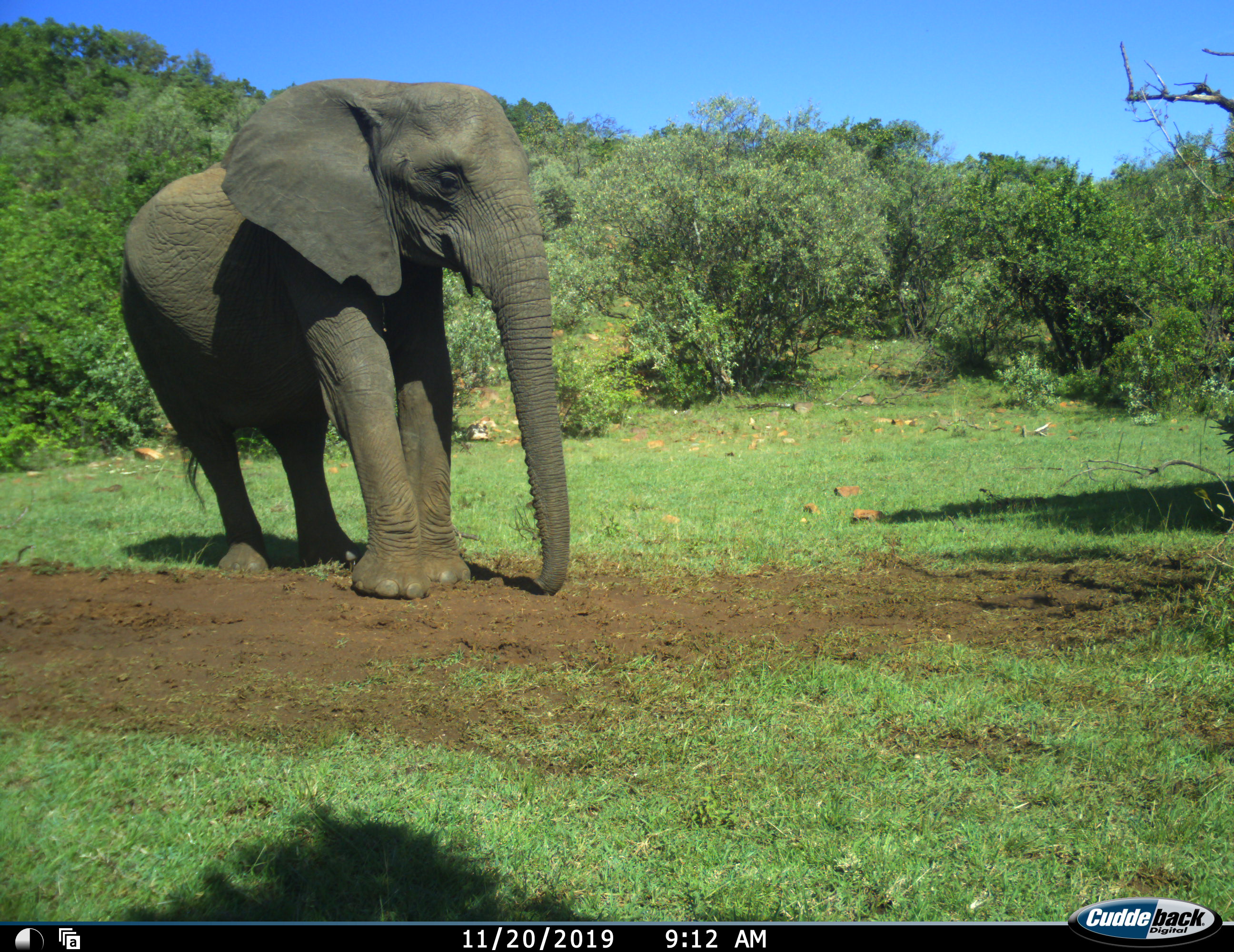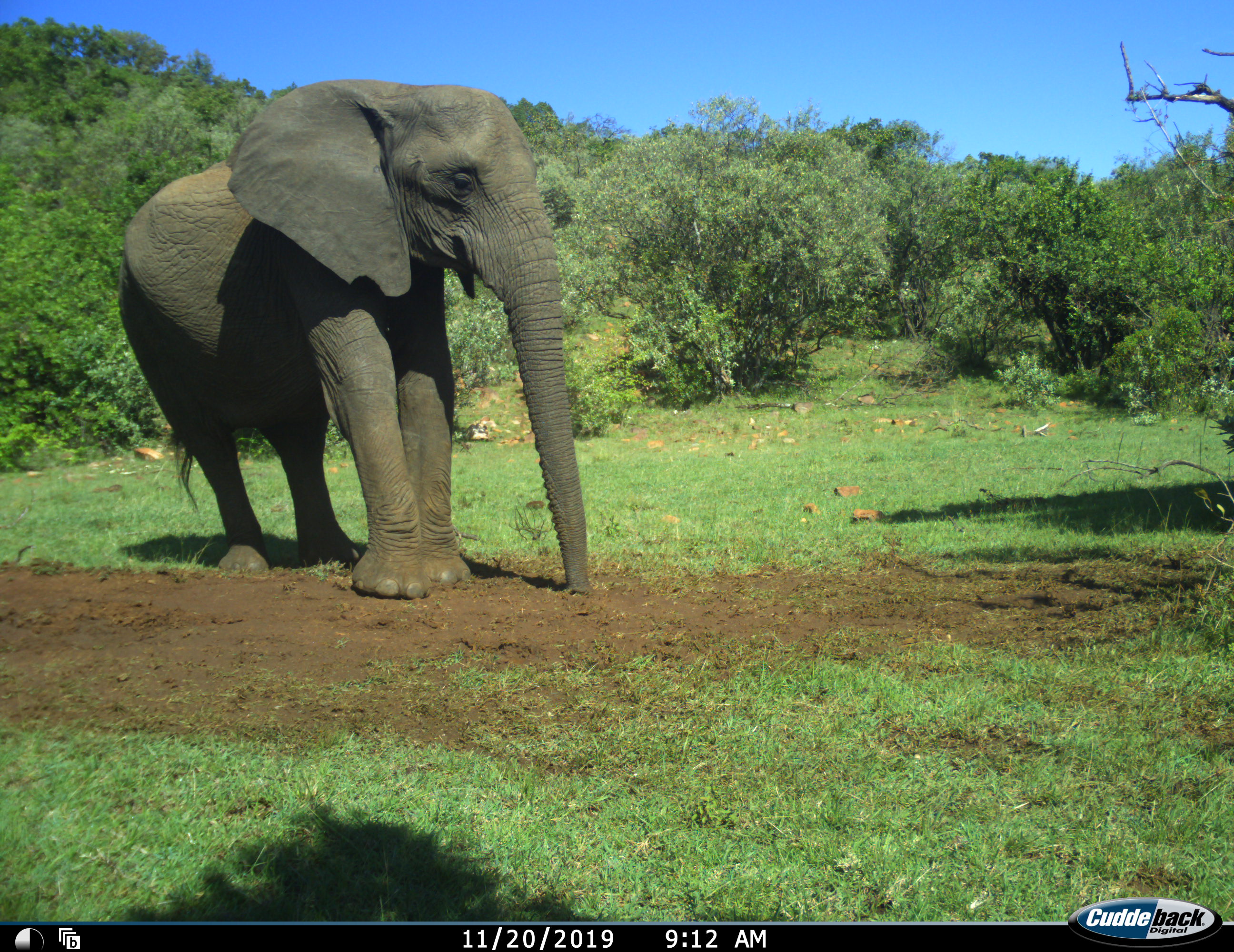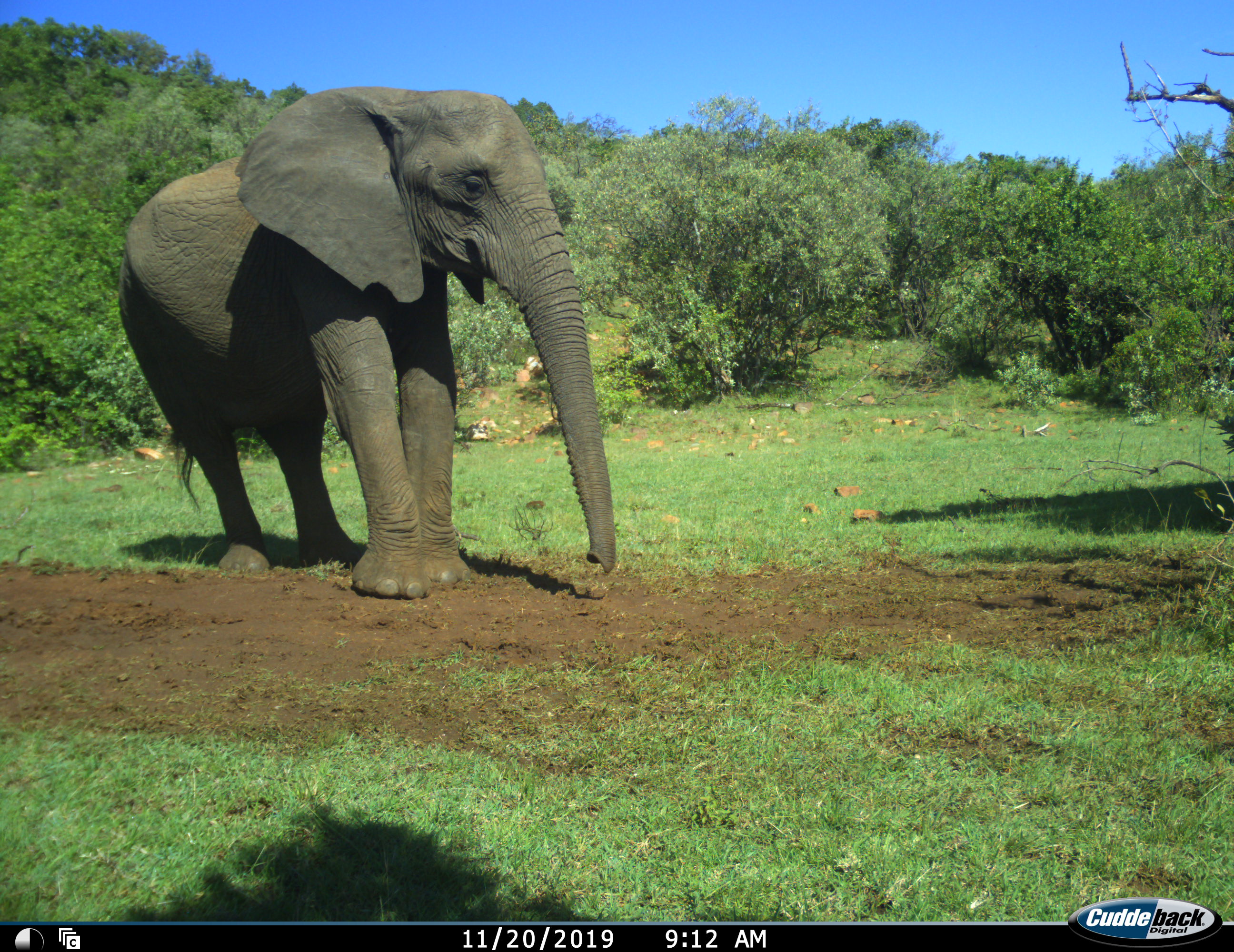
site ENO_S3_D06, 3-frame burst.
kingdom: Animalia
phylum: Chordata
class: Mammalia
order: Proboscidea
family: Elephantidae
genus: Loxodonta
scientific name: Loxodonta africana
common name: african bush elephant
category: elephant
Elephant (african bush elephant) (Loxodonta africana), count 1. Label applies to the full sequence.